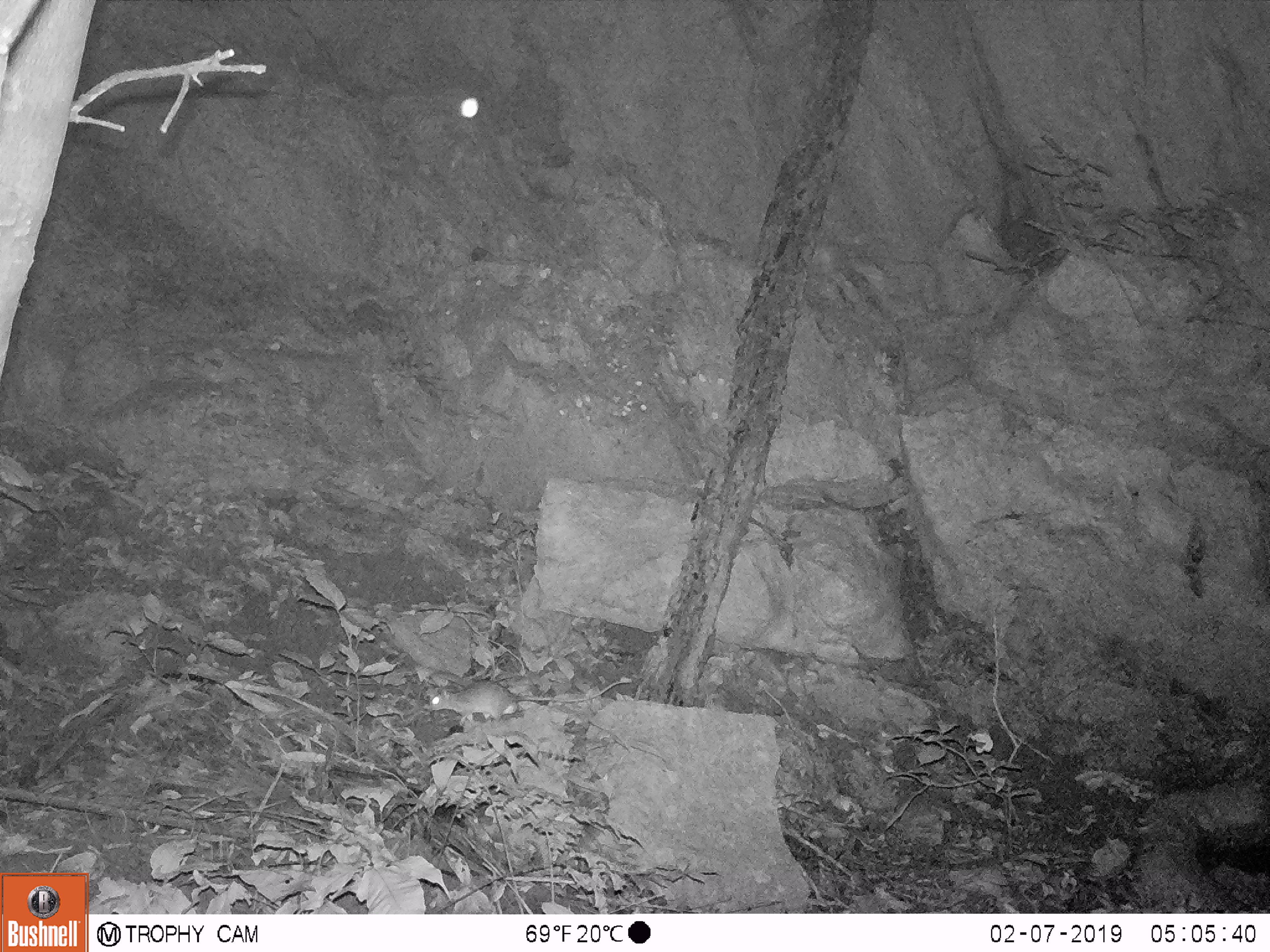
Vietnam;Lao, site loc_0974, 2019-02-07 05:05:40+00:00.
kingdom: Animalia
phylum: Chordata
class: Mammalia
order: Rodentia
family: Muridae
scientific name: Muridae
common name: old-world mice and rats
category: unidentified murid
Unidentified murid (old-world mice and rats) (Muridae). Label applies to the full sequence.